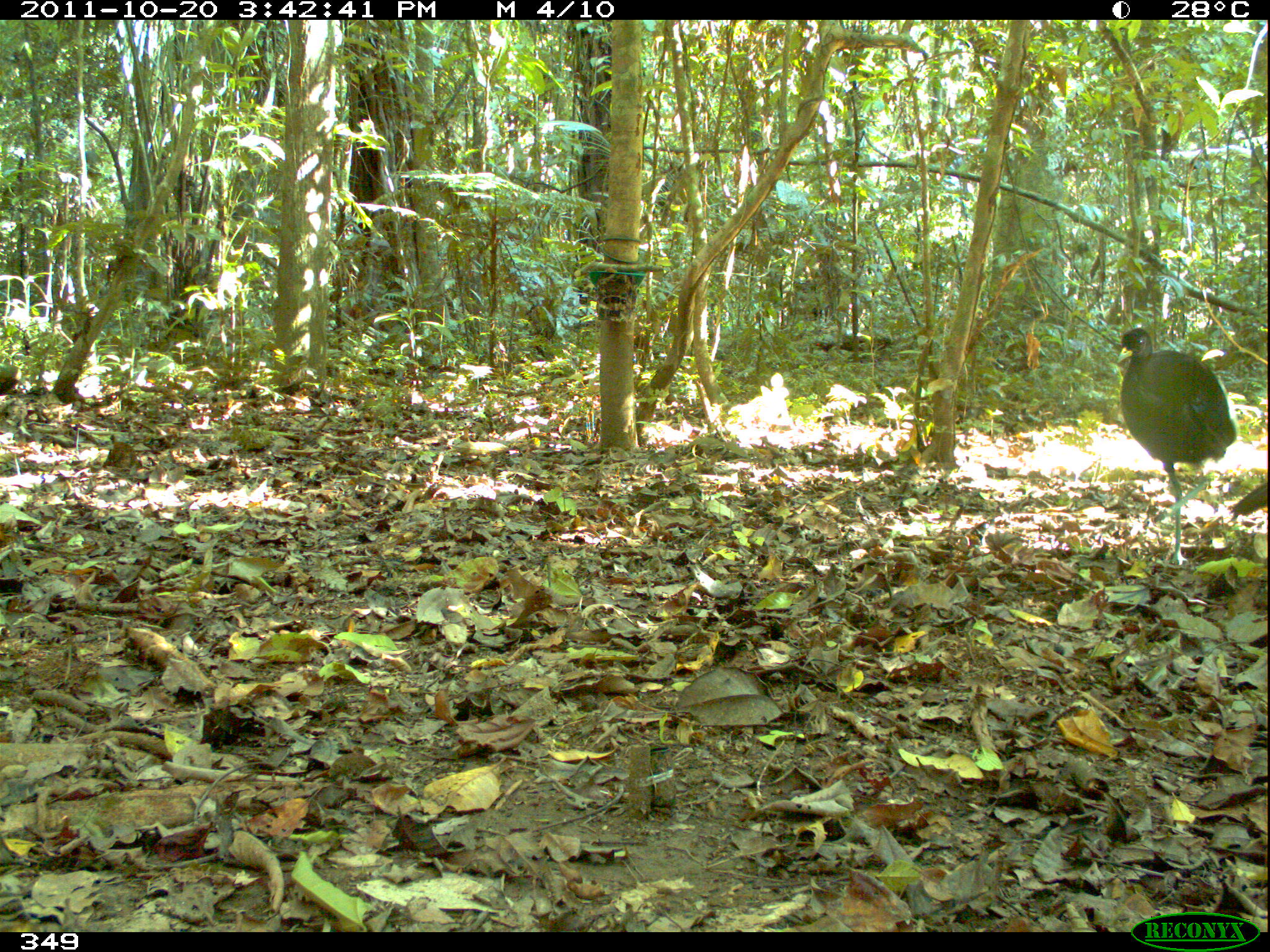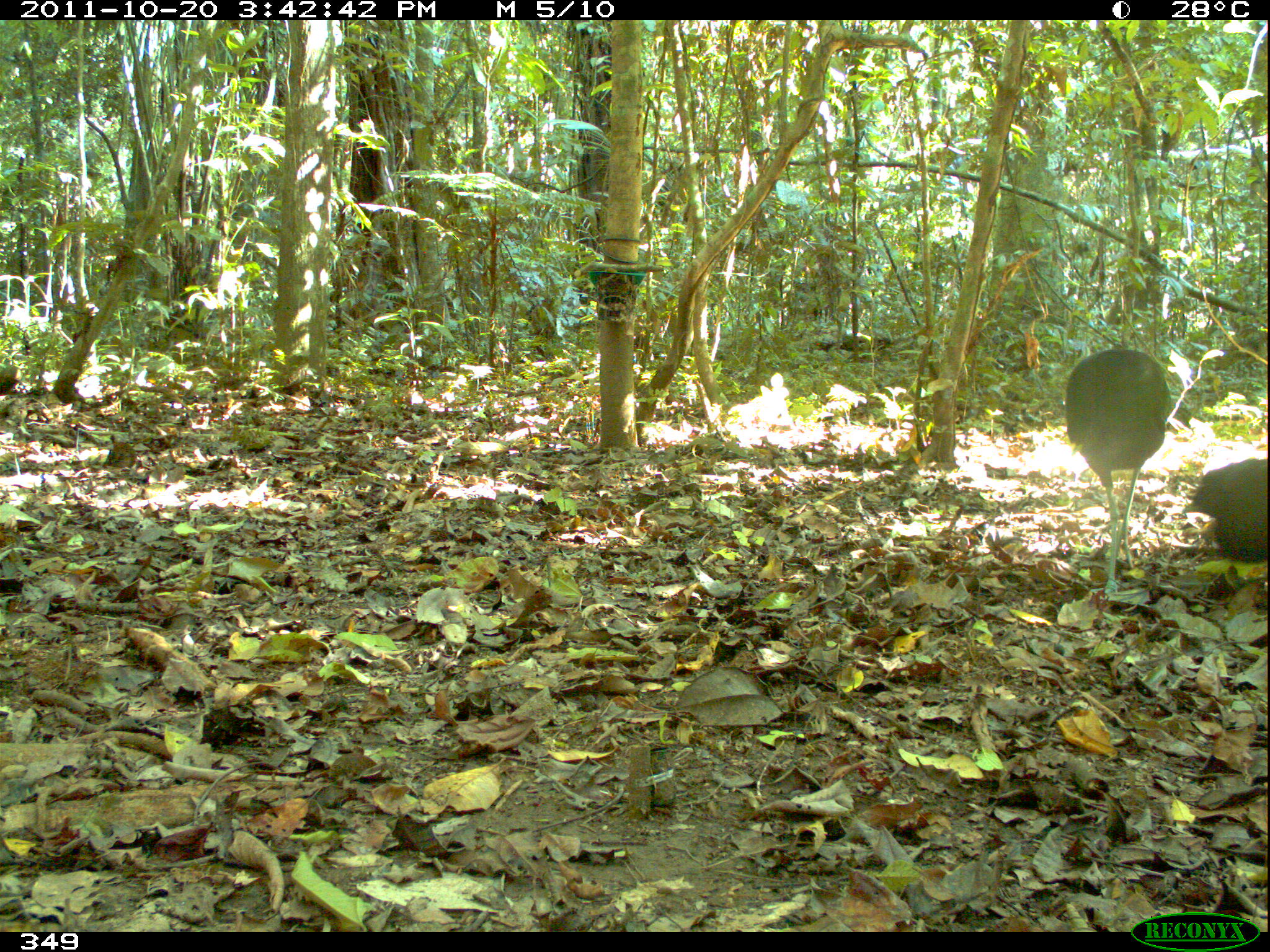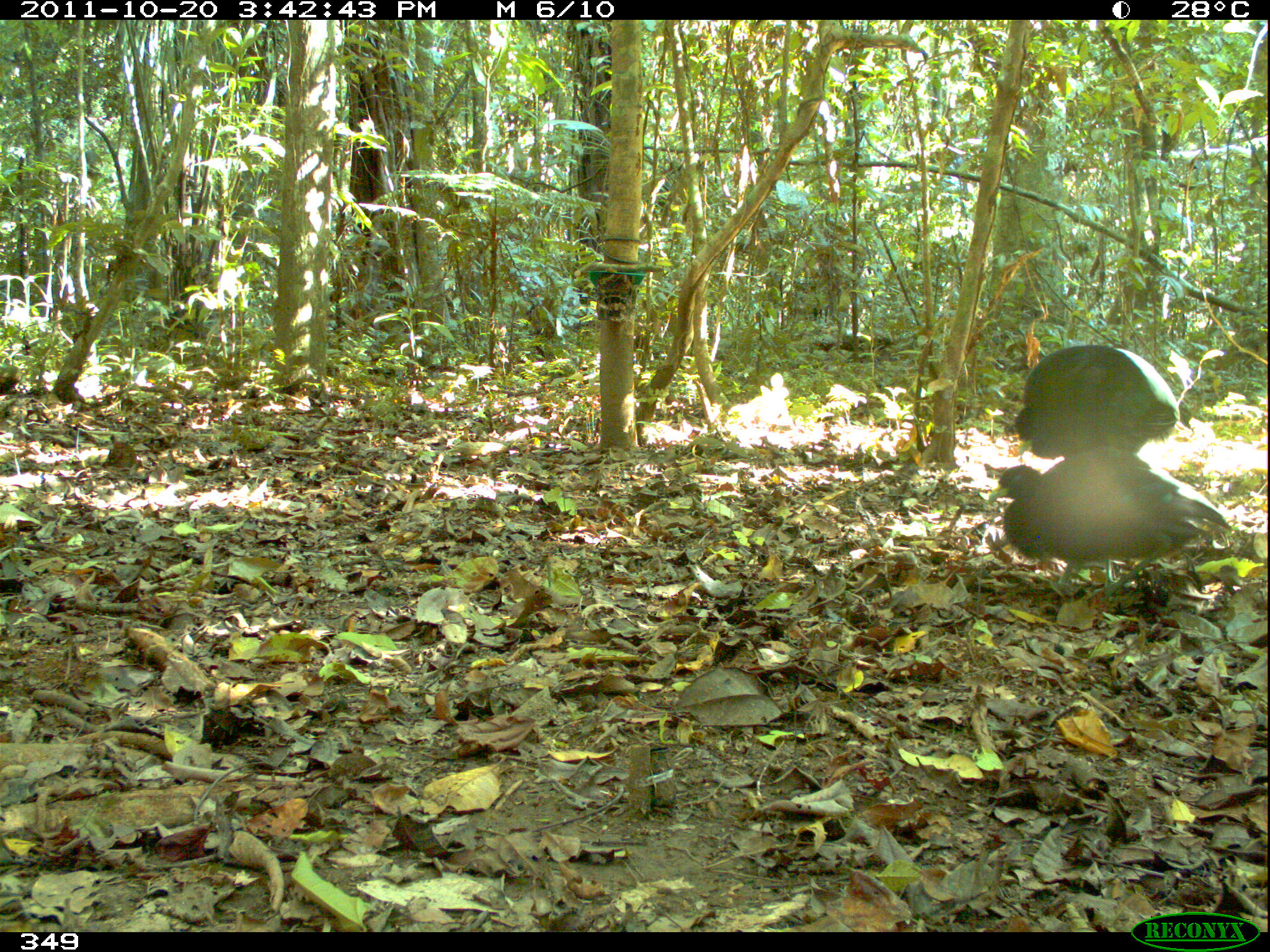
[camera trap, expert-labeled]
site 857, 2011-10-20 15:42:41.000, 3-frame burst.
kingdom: Animalia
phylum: Chordata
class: Aves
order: Gruiformes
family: Psophiidae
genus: Psophia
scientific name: Psophia leucoptera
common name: pale-winged trumpeter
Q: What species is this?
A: Psophia leucoptera (pale-winged trumpeter).